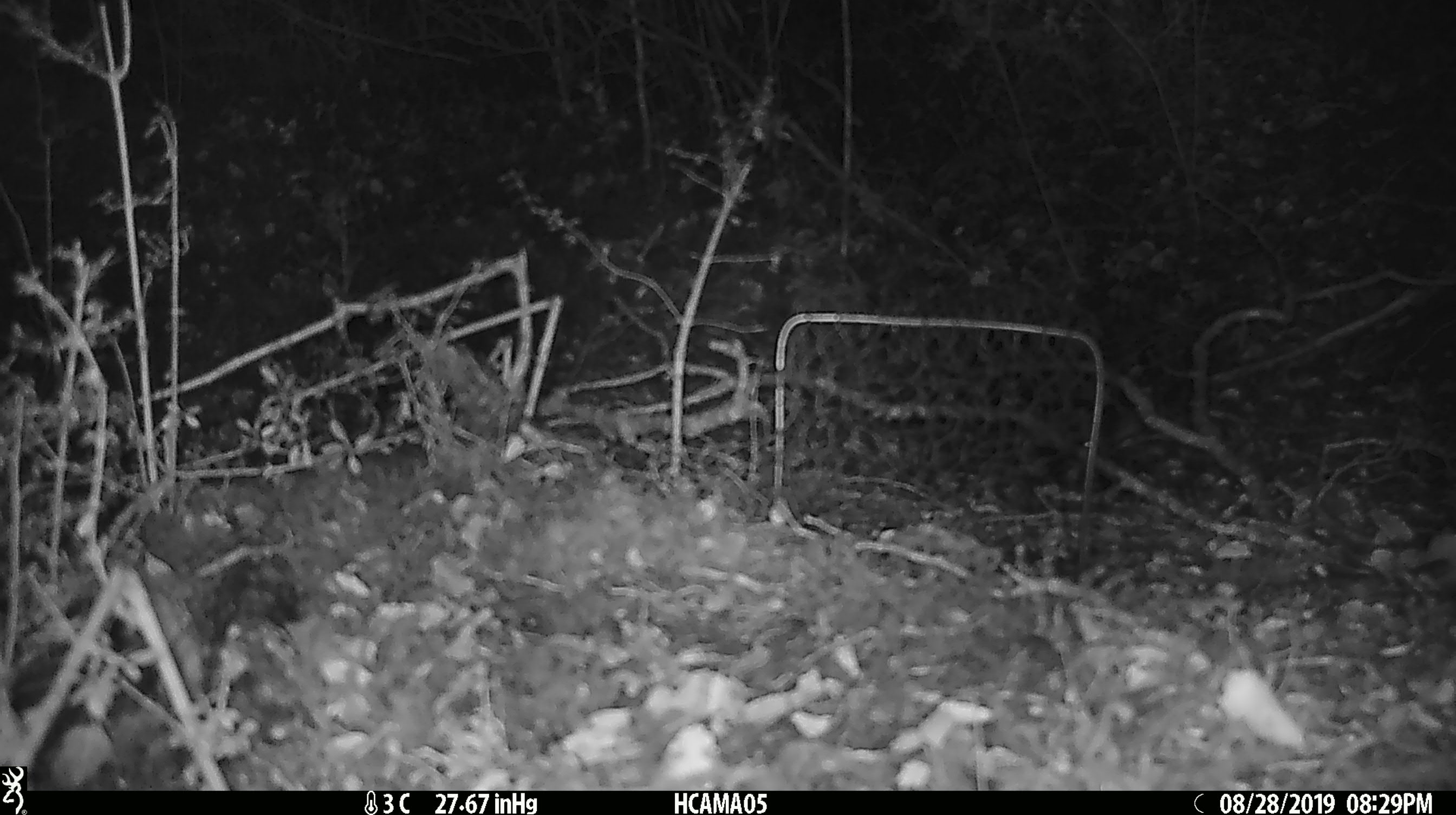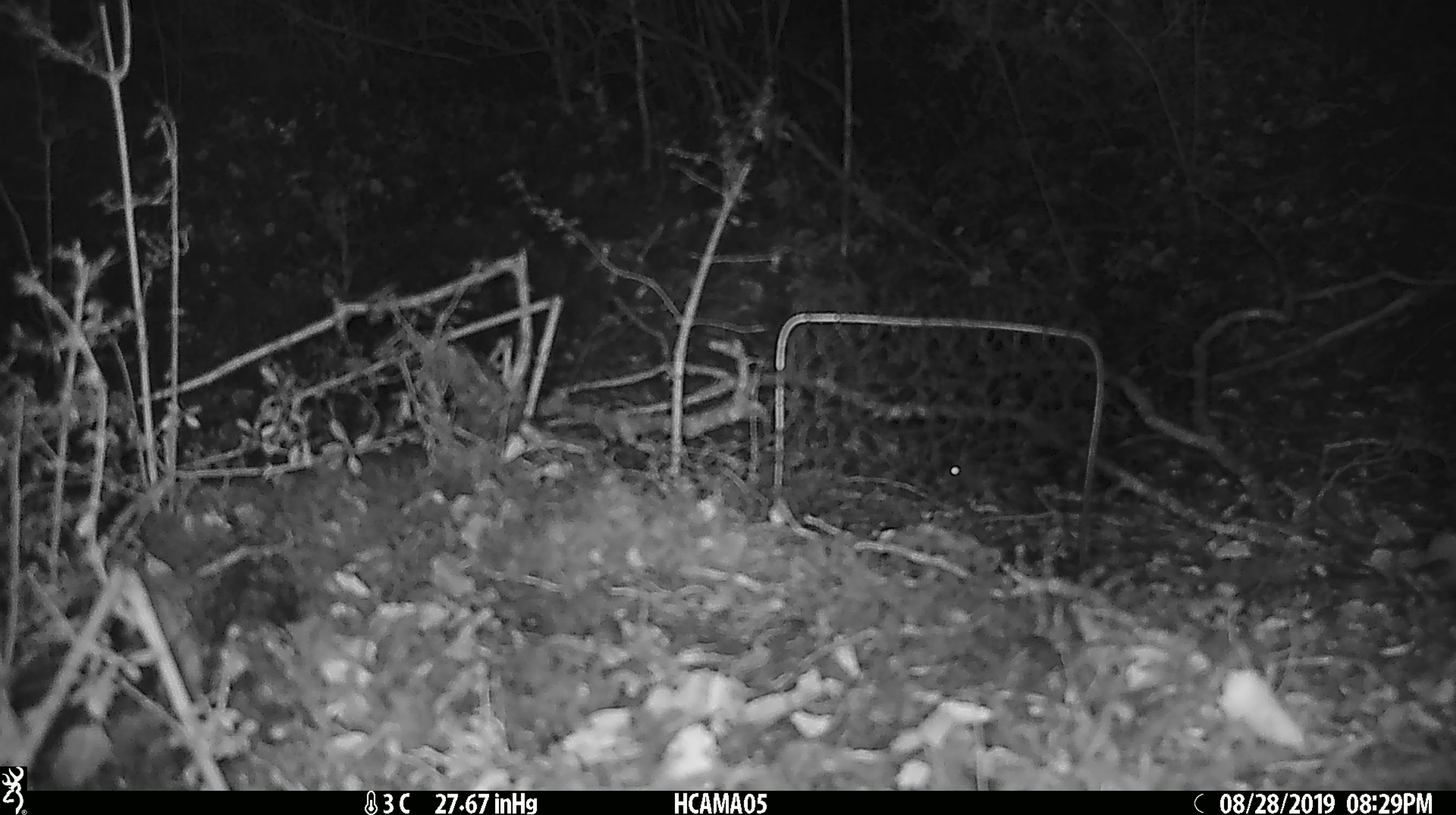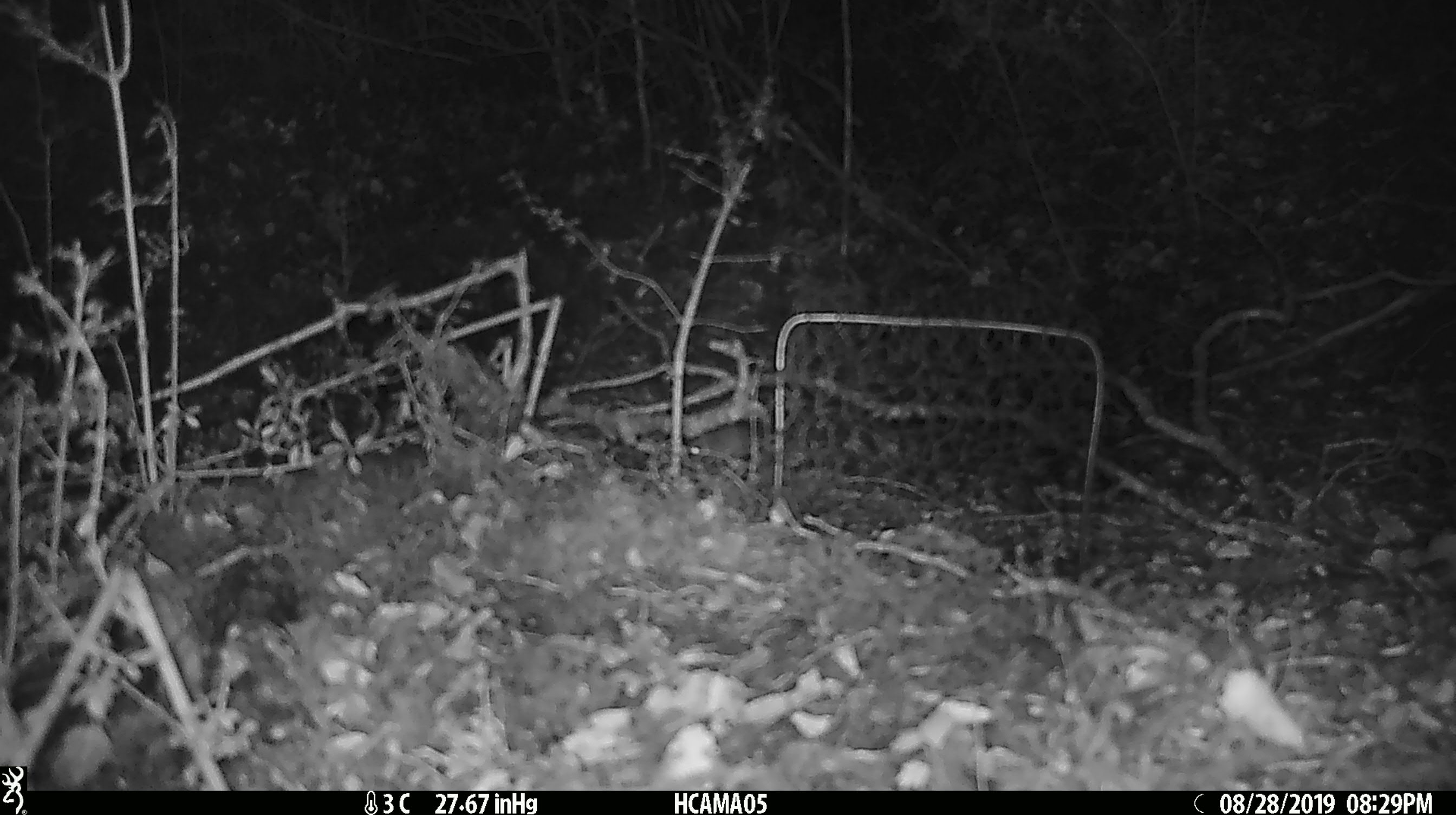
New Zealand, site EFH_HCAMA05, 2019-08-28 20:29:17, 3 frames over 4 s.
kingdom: Animalia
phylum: Chordata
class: Mammalia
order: Rodentia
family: Muridae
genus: Mus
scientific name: Mus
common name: mouse